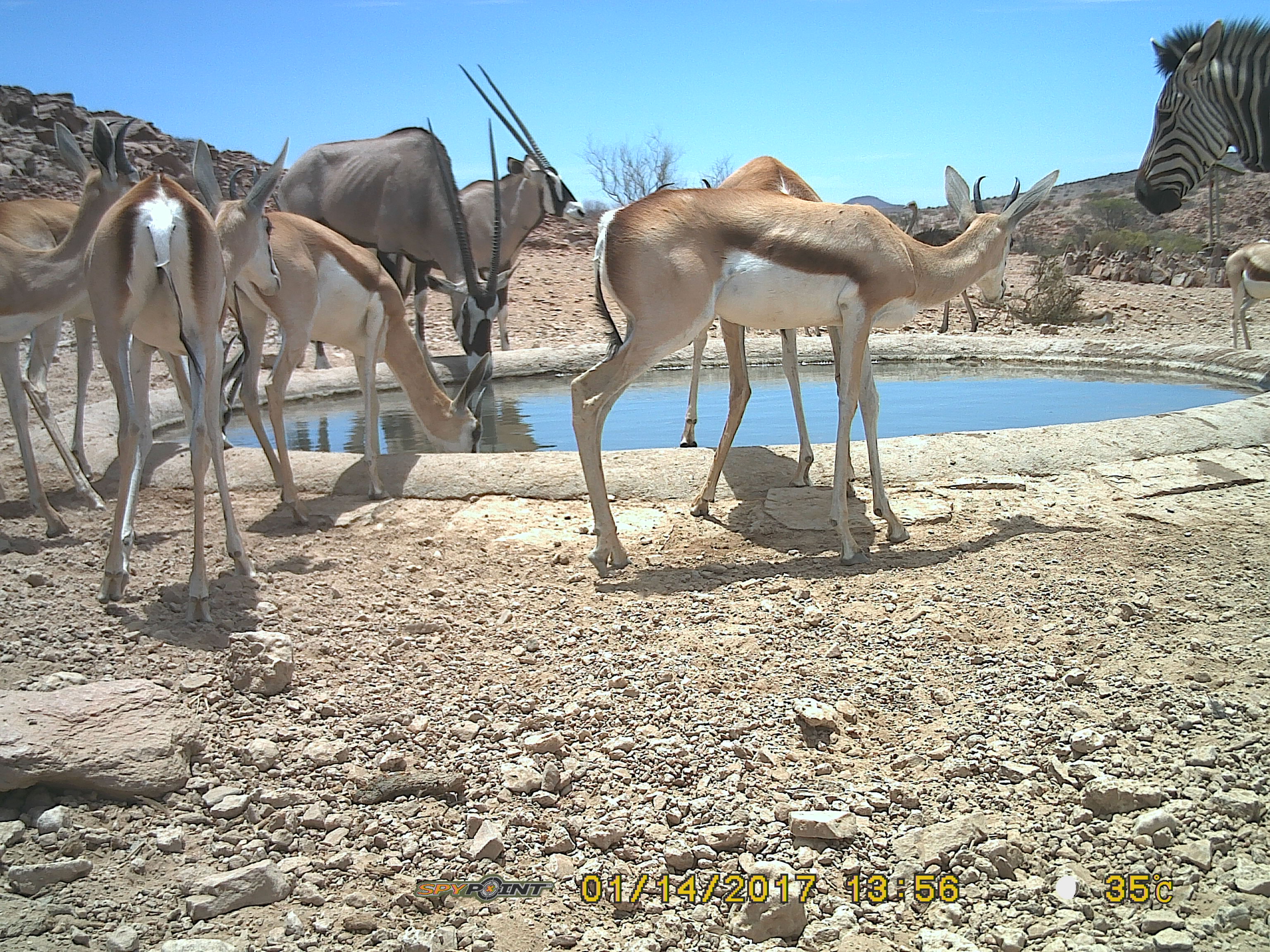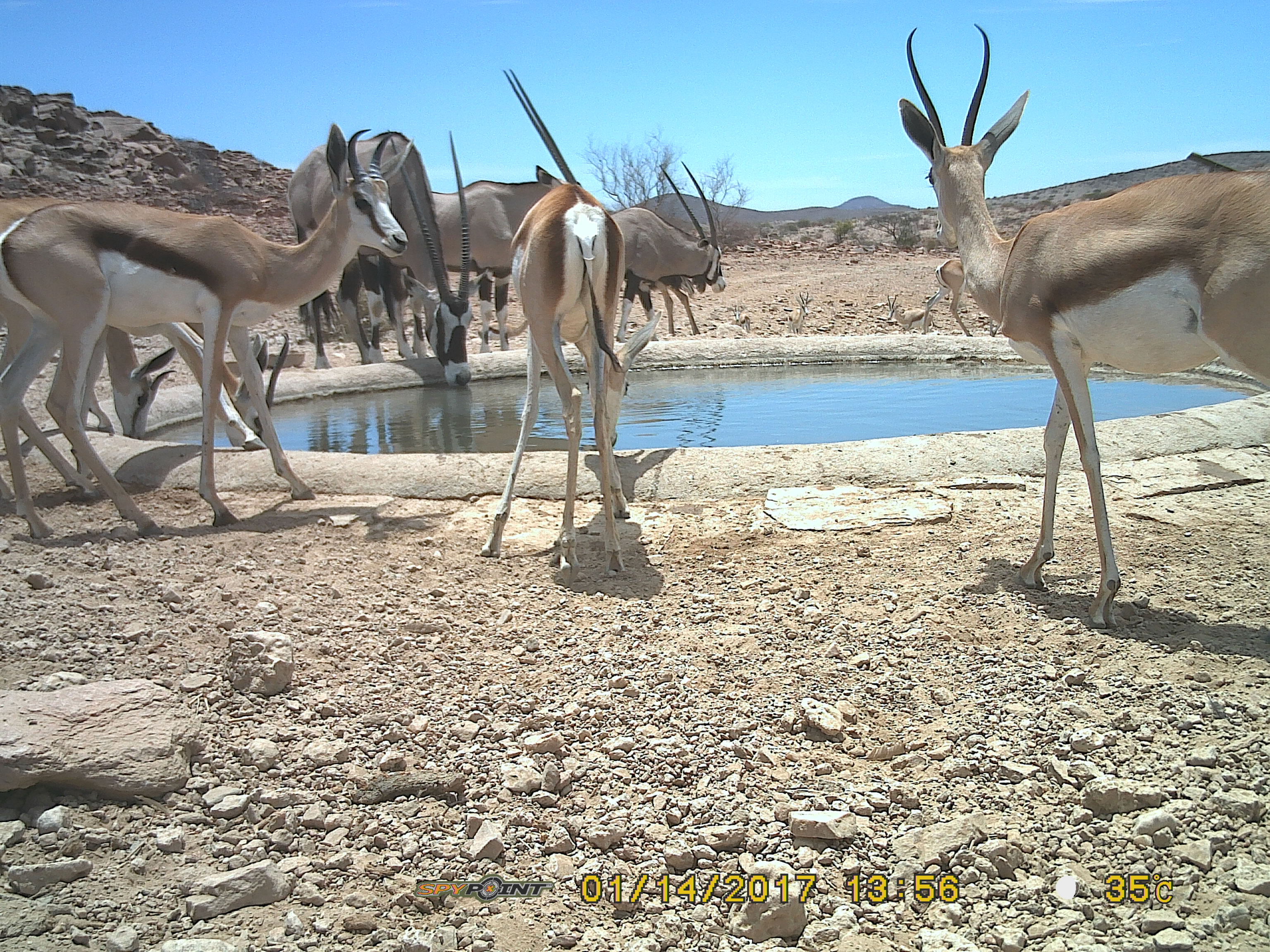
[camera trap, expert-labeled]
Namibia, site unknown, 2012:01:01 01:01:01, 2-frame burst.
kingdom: Animalia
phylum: Chordata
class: Mammalia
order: Artiodactyla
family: Bovidae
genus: Oryx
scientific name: Oryx gazella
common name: gemsbok